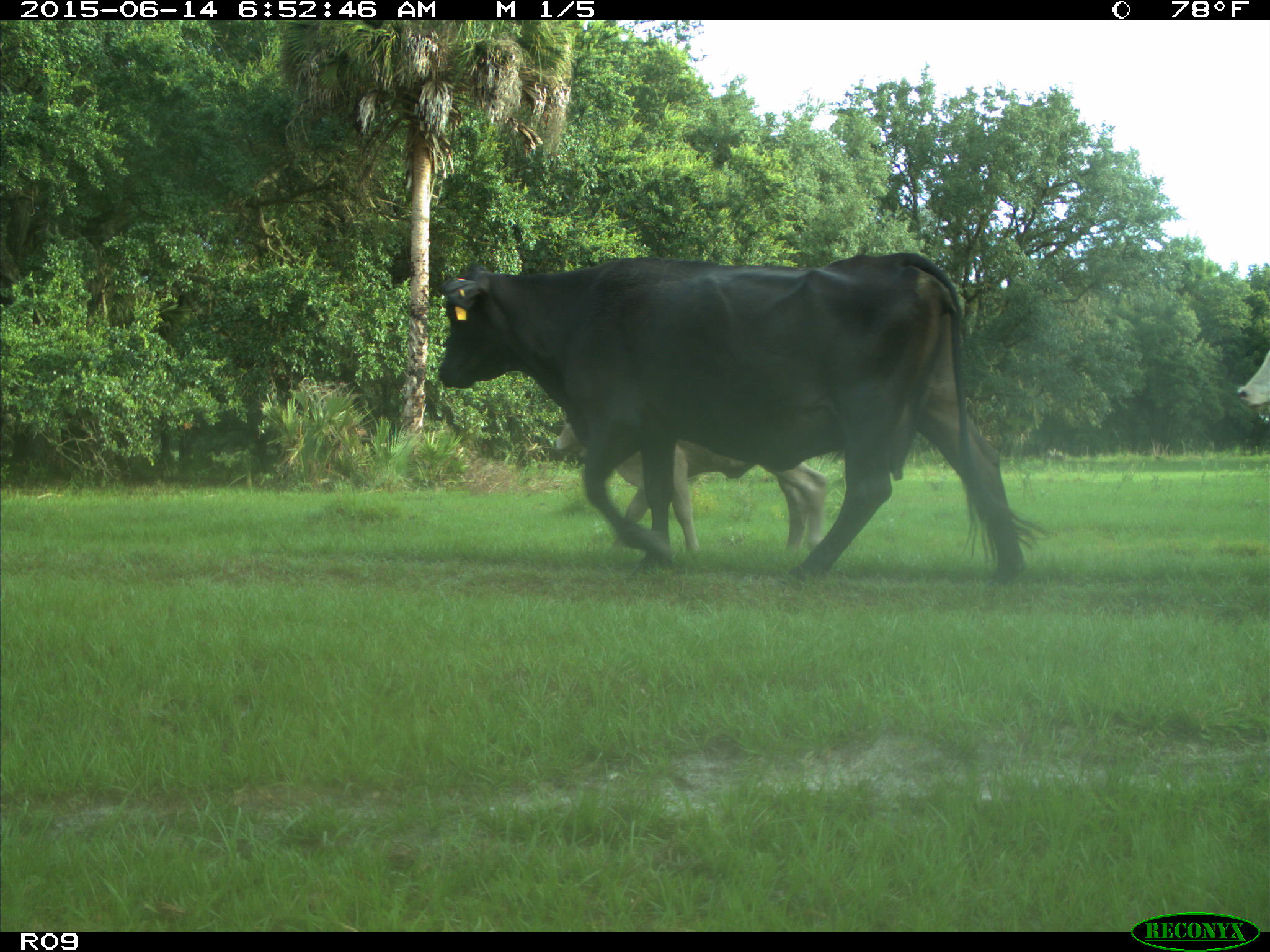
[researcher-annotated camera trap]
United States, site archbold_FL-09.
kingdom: Animalia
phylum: Chordata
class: Mammalia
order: Artiodactyla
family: Bovidae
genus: Bos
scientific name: Bos taurus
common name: domestic cow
Bos taurus (domestic cow).